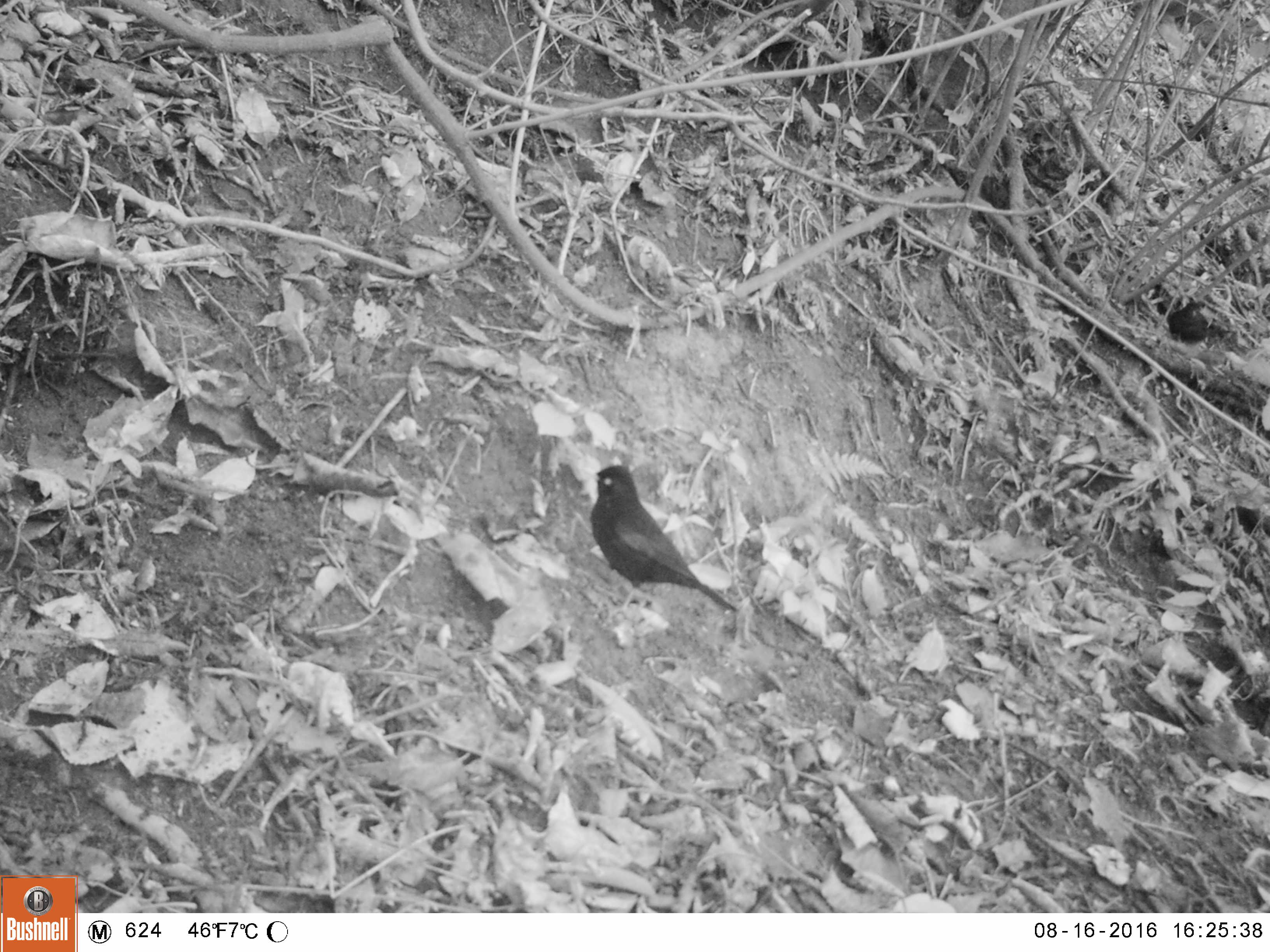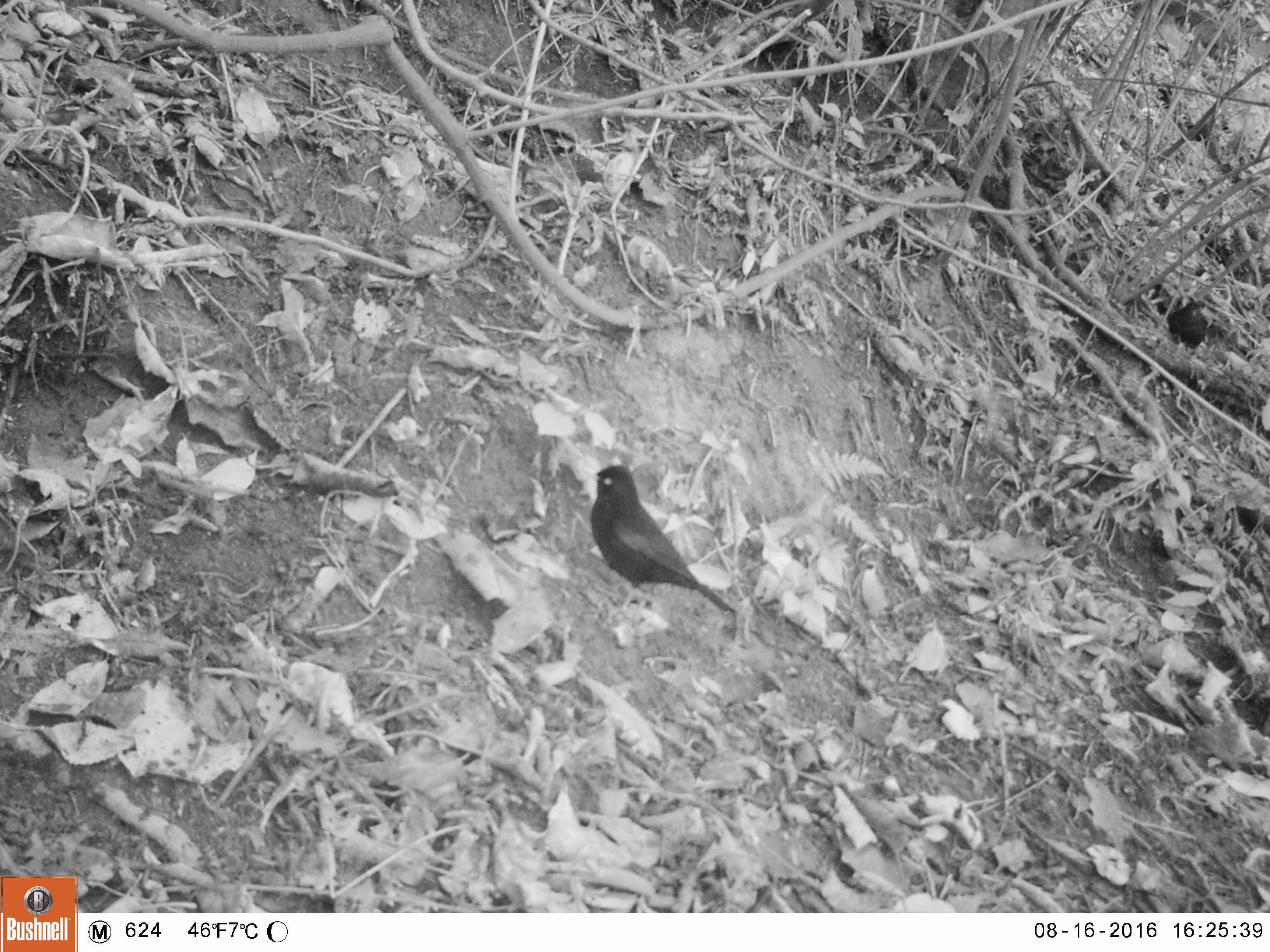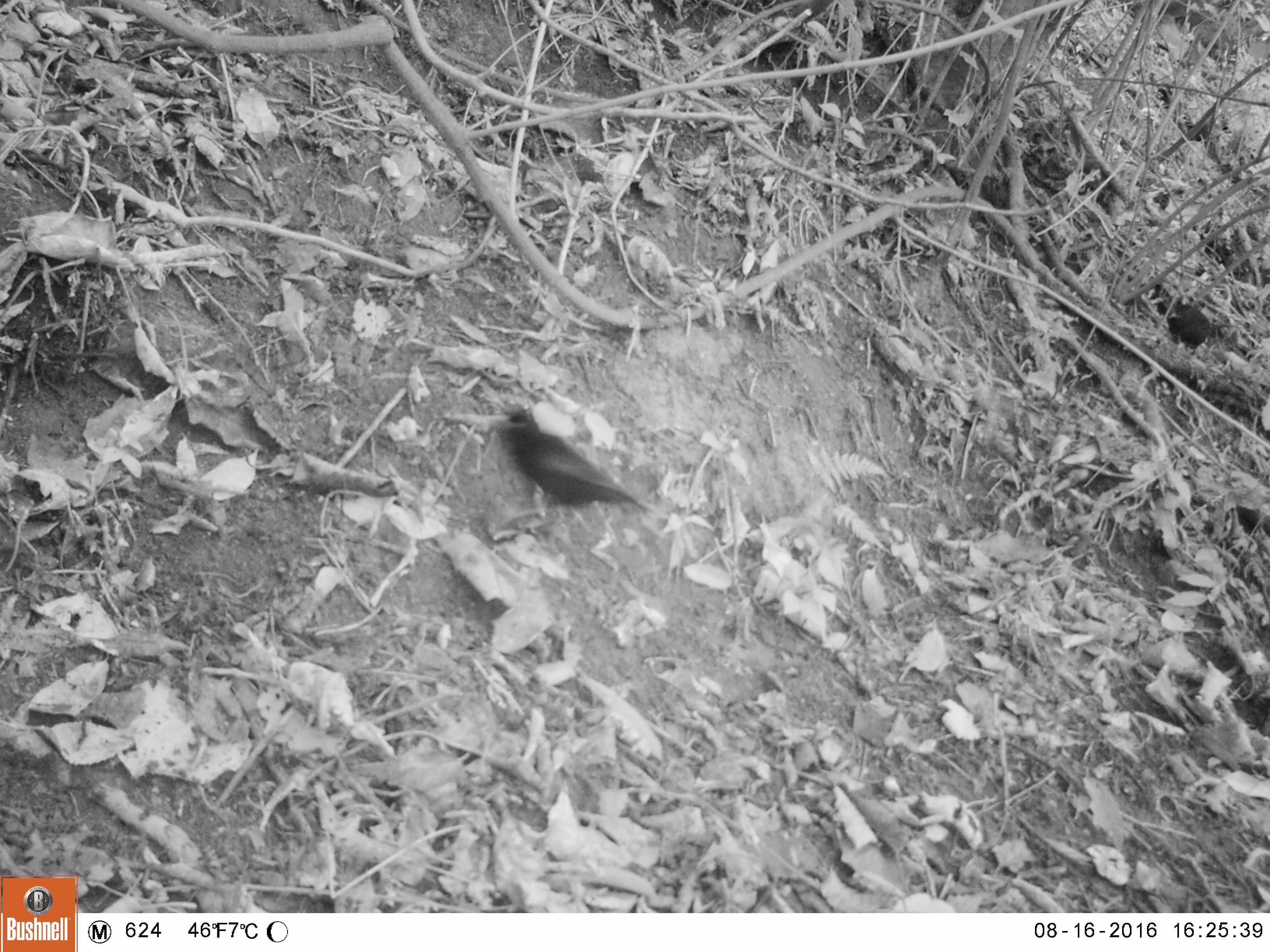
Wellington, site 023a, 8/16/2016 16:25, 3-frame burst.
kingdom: Animalia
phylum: Chordata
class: Aves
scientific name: Aves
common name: bird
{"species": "bird (Aves)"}